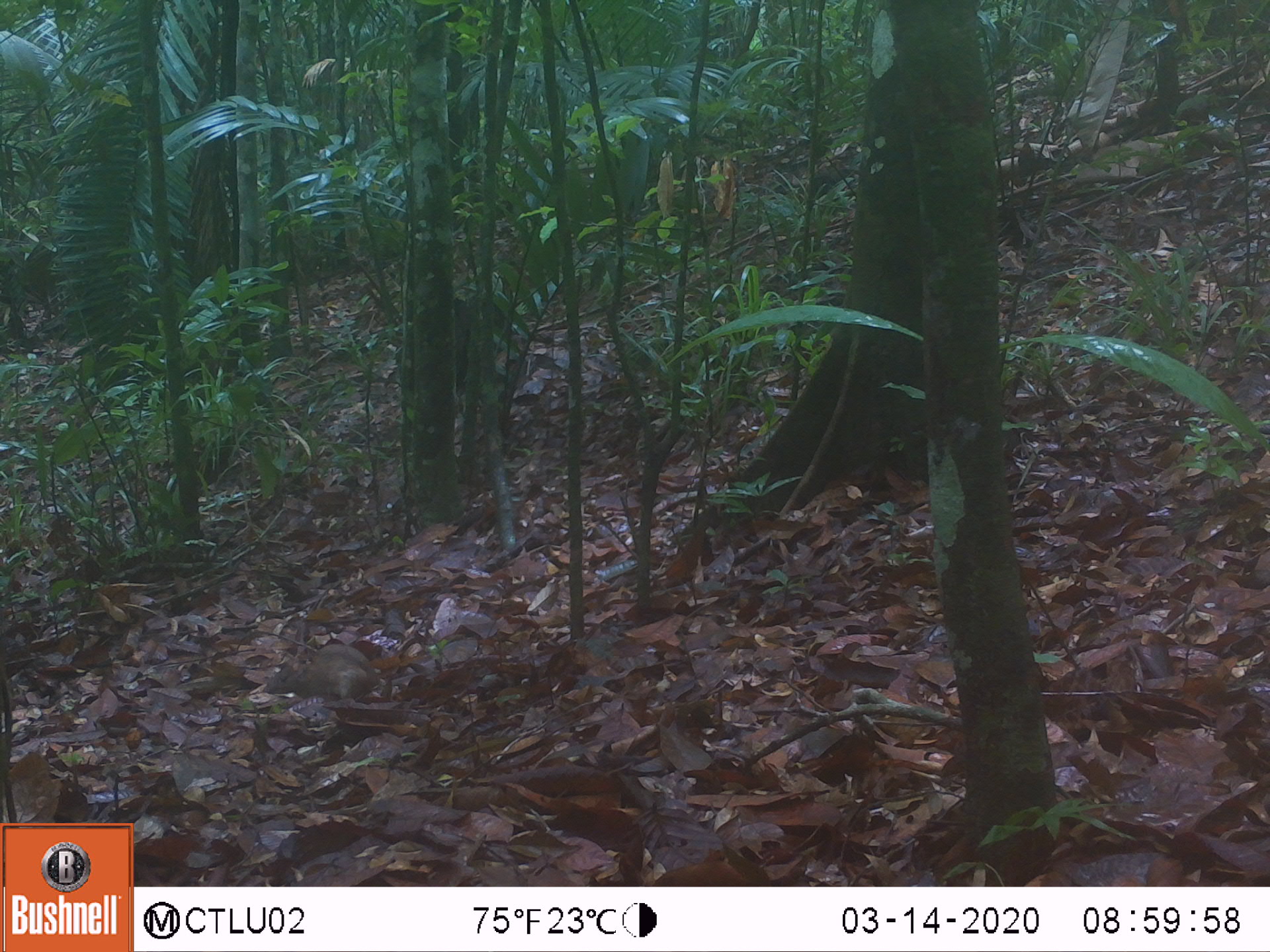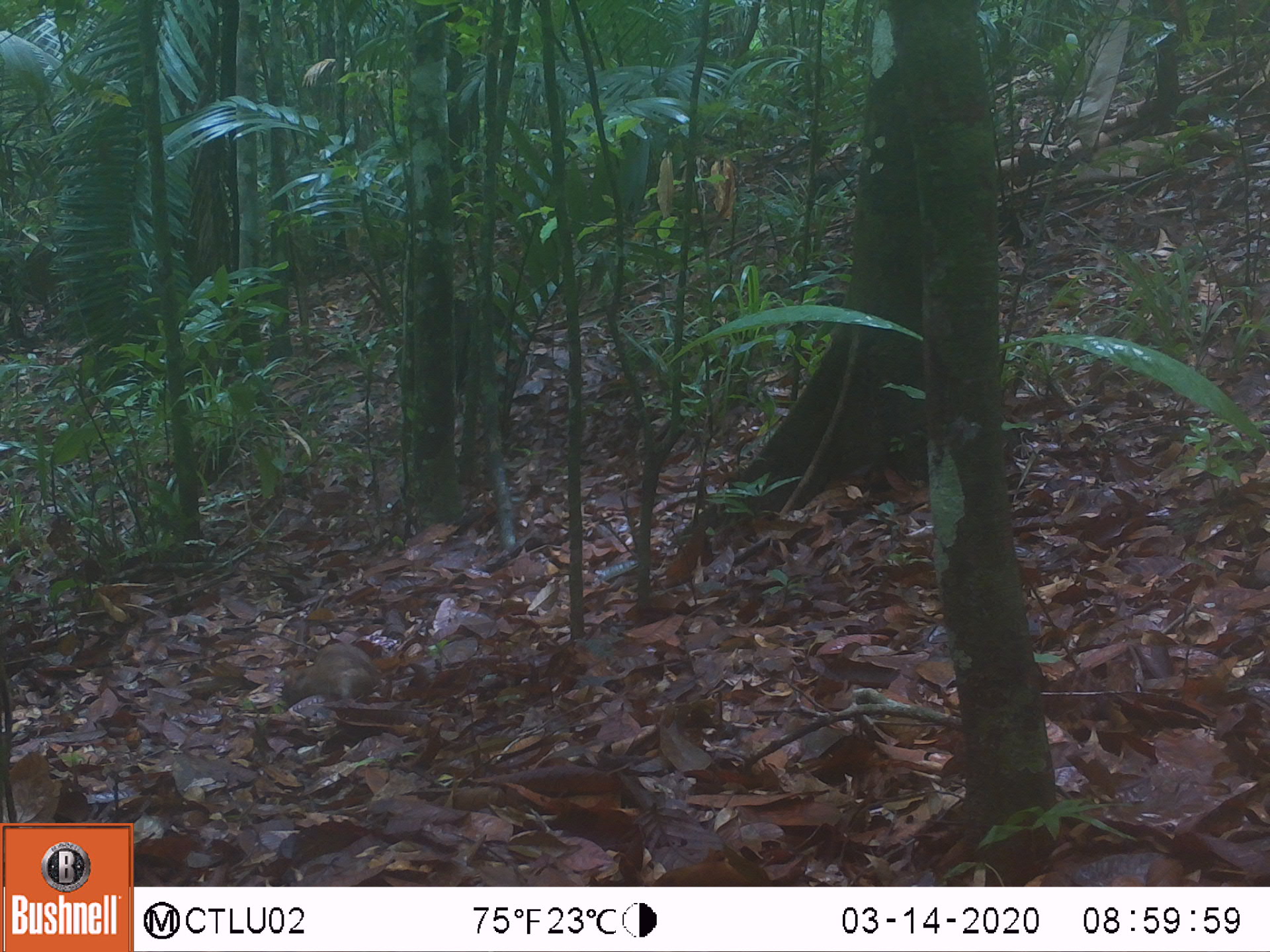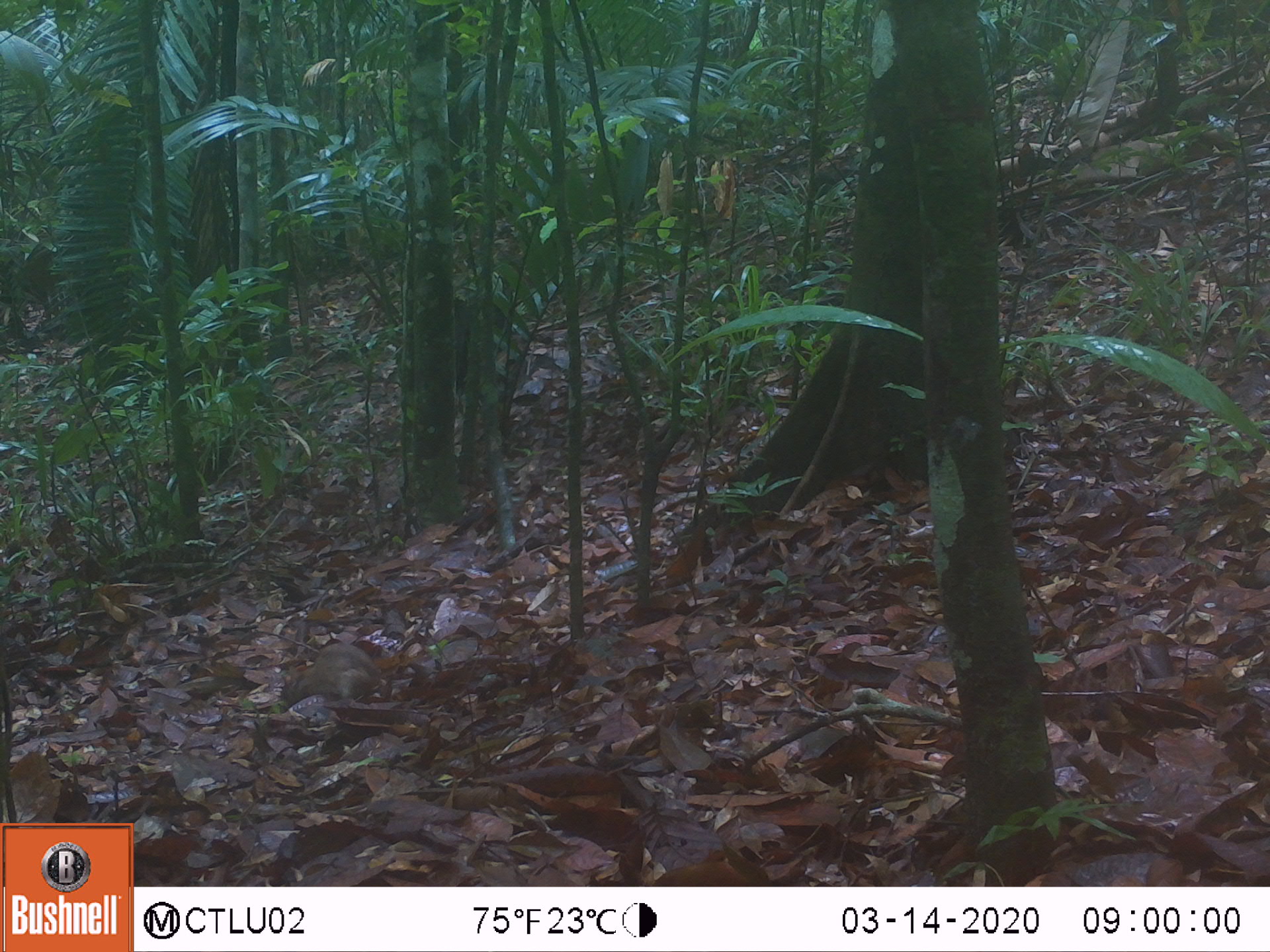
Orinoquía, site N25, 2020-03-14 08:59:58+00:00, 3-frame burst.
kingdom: Animalia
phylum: Chordata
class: Mammalia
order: Rodentia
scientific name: Rodentia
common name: rodent